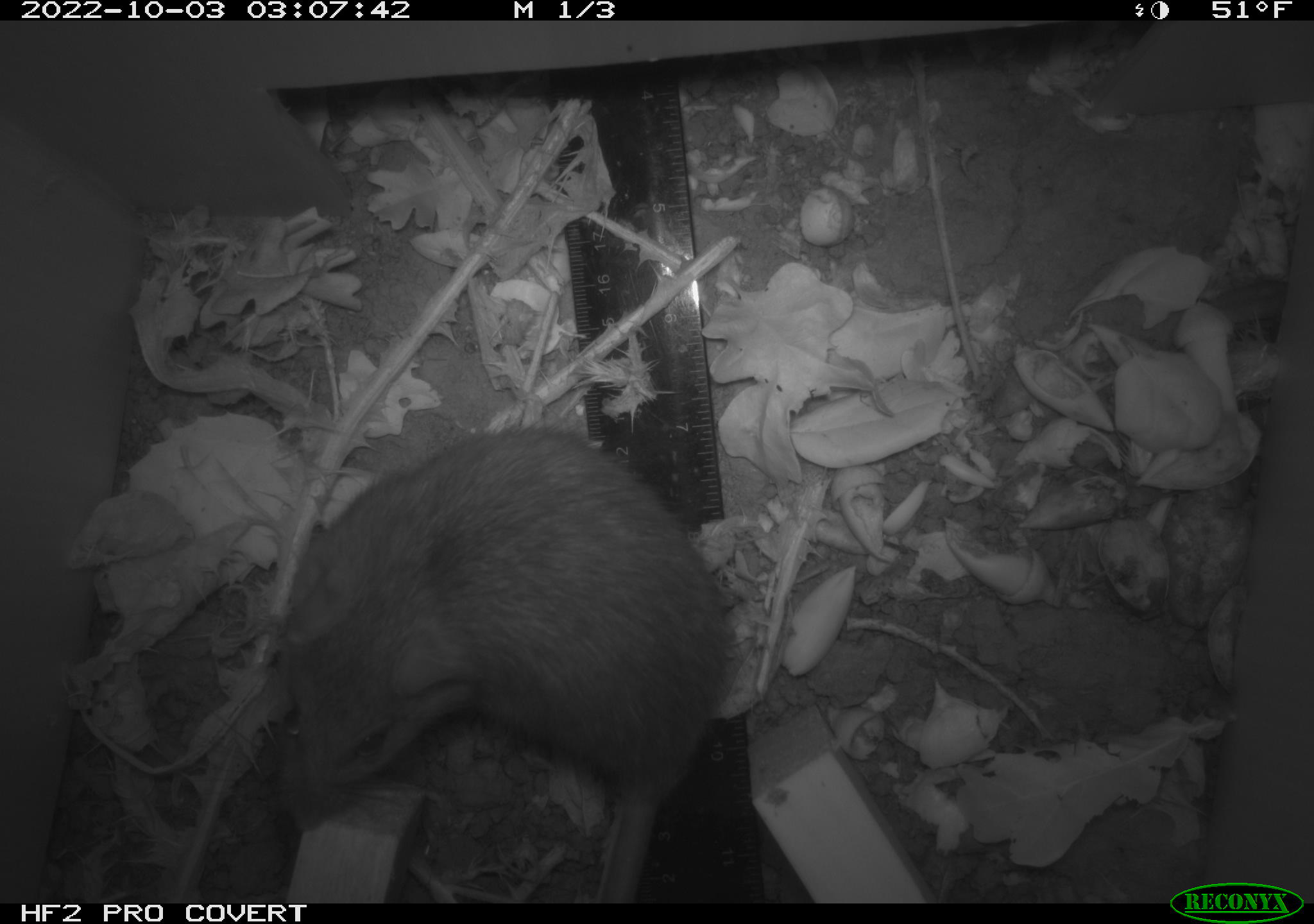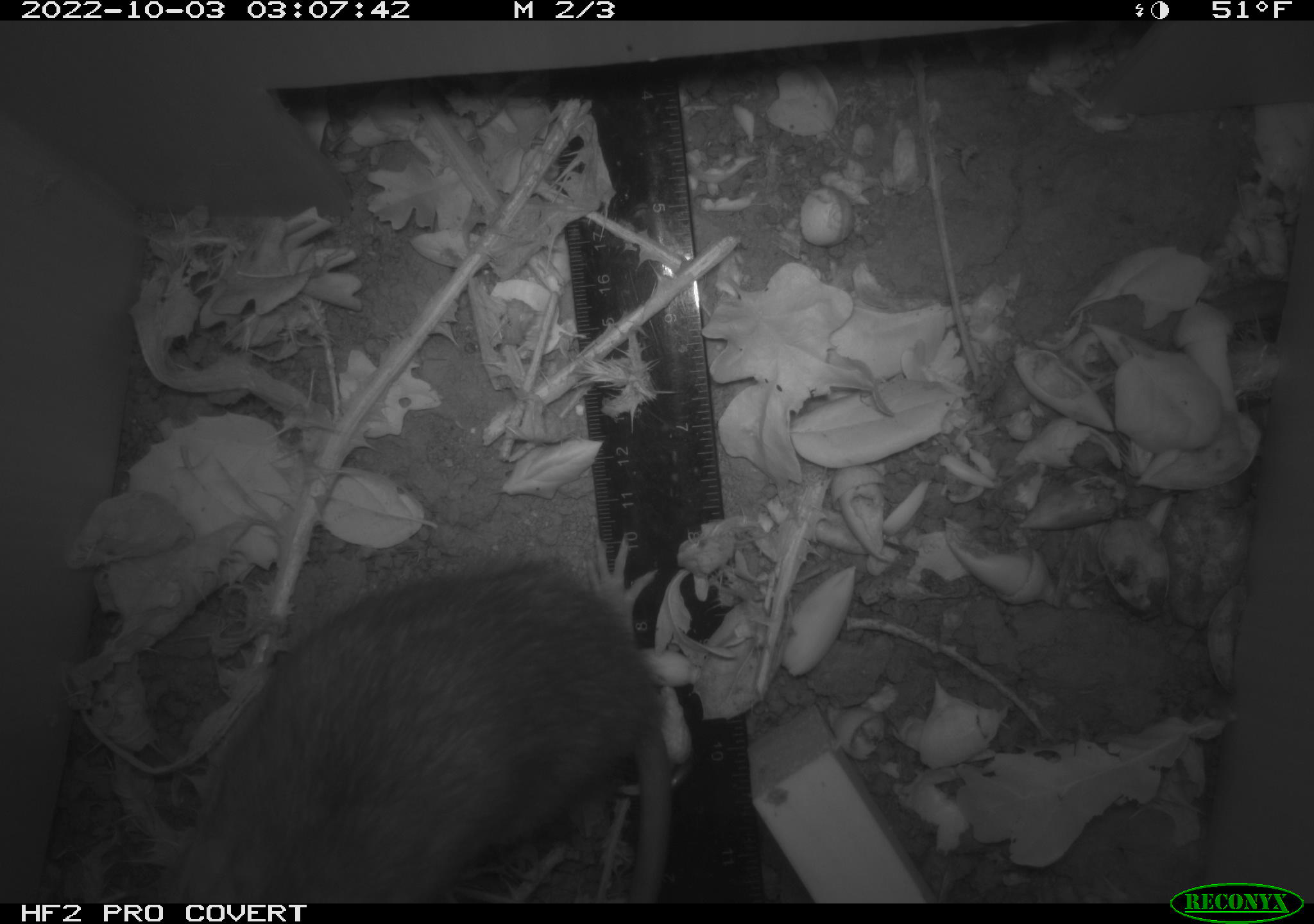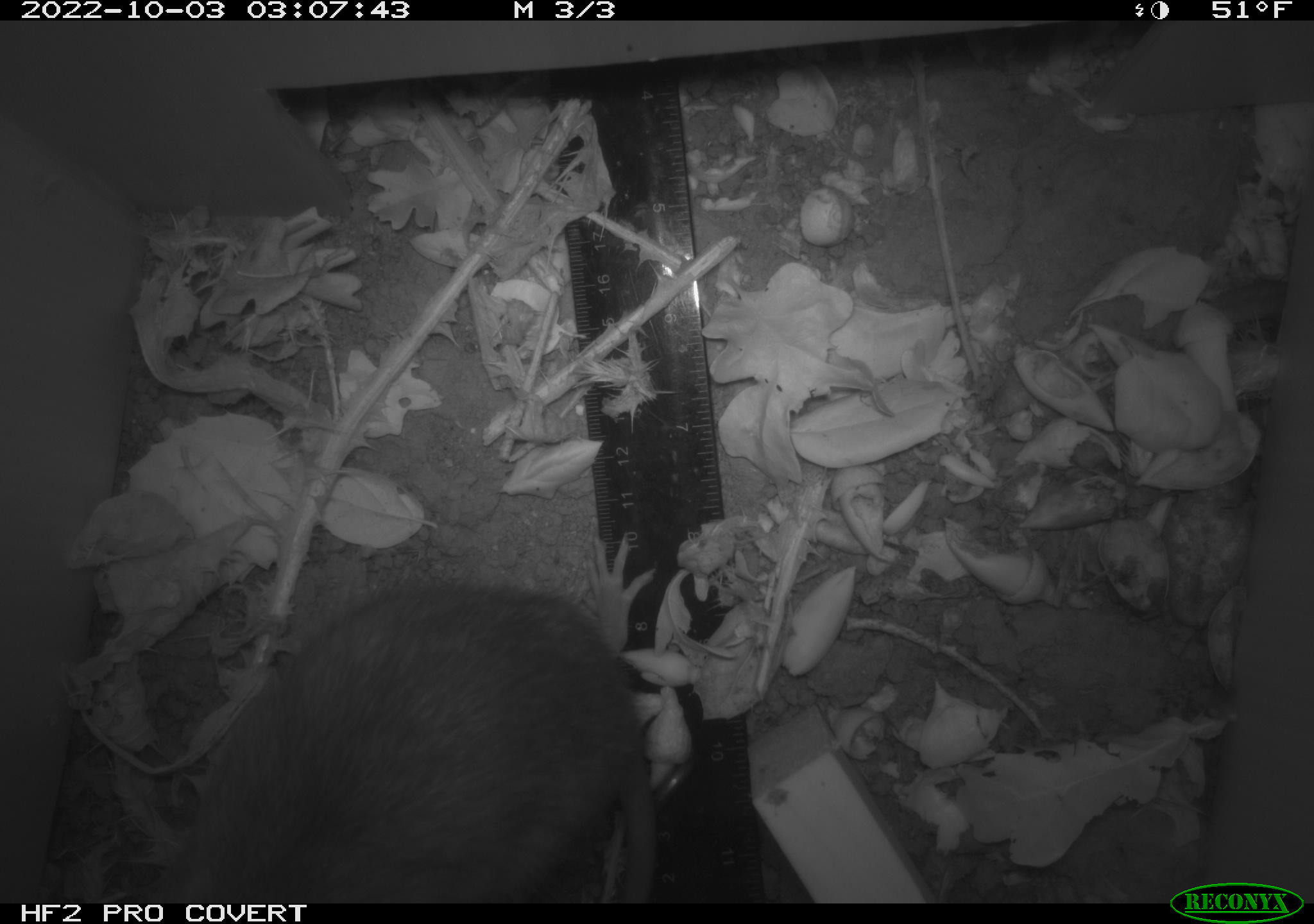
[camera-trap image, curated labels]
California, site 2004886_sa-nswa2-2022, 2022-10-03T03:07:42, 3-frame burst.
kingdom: Animalia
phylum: Chordata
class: Mammalia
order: Rodentia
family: Muridae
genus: Rattus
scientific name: Rattus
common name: rat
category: rattus species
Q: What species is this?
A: Rattus species (rat) (Rattus).